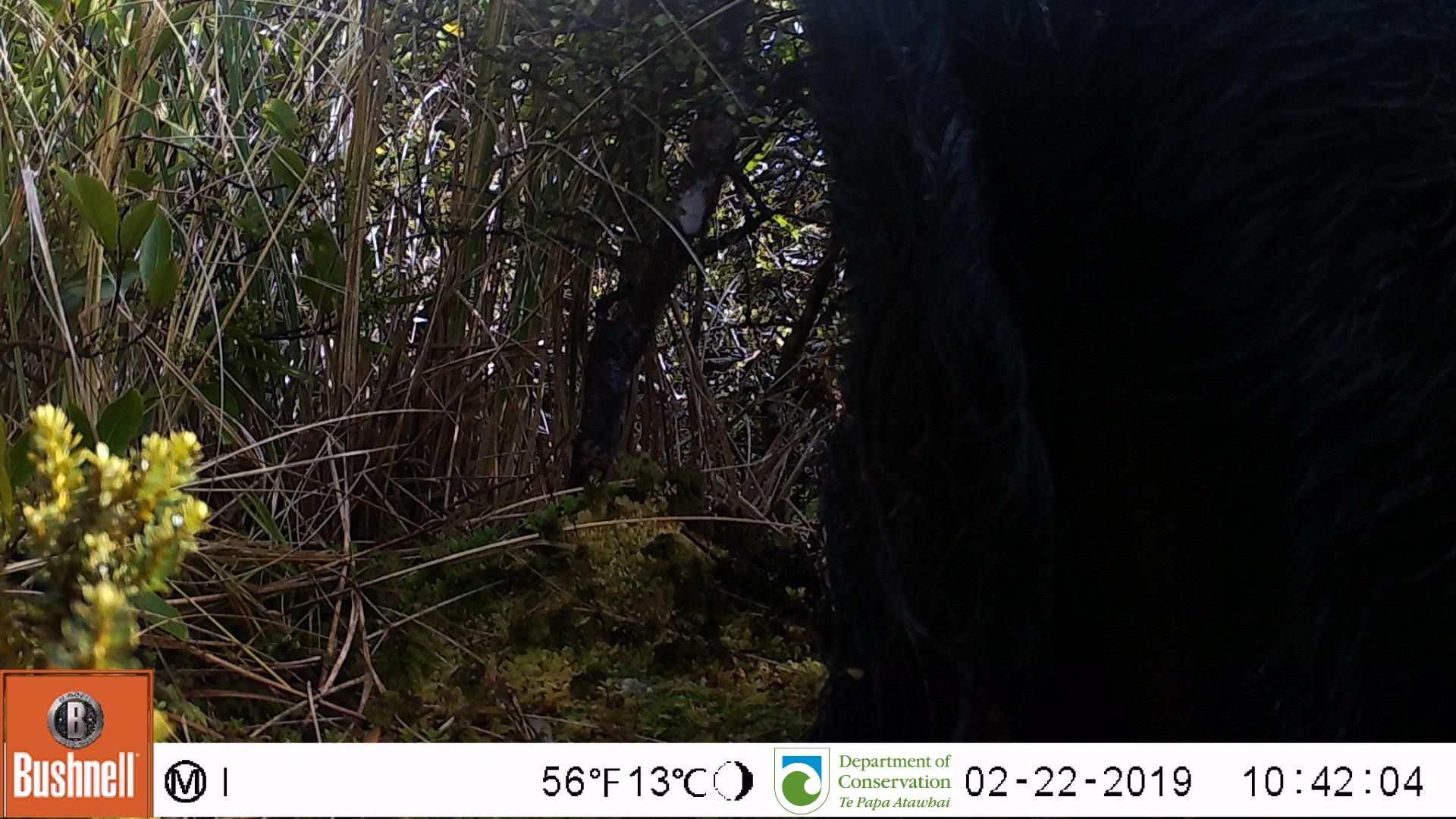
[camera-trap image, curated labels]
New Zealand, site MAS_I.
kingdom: Animalia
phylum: Chordata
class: Mammalia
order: Artiodactyla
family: Suidae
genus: Sus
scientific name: Sus scrofa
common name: pig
Pig (Sus scrofa).